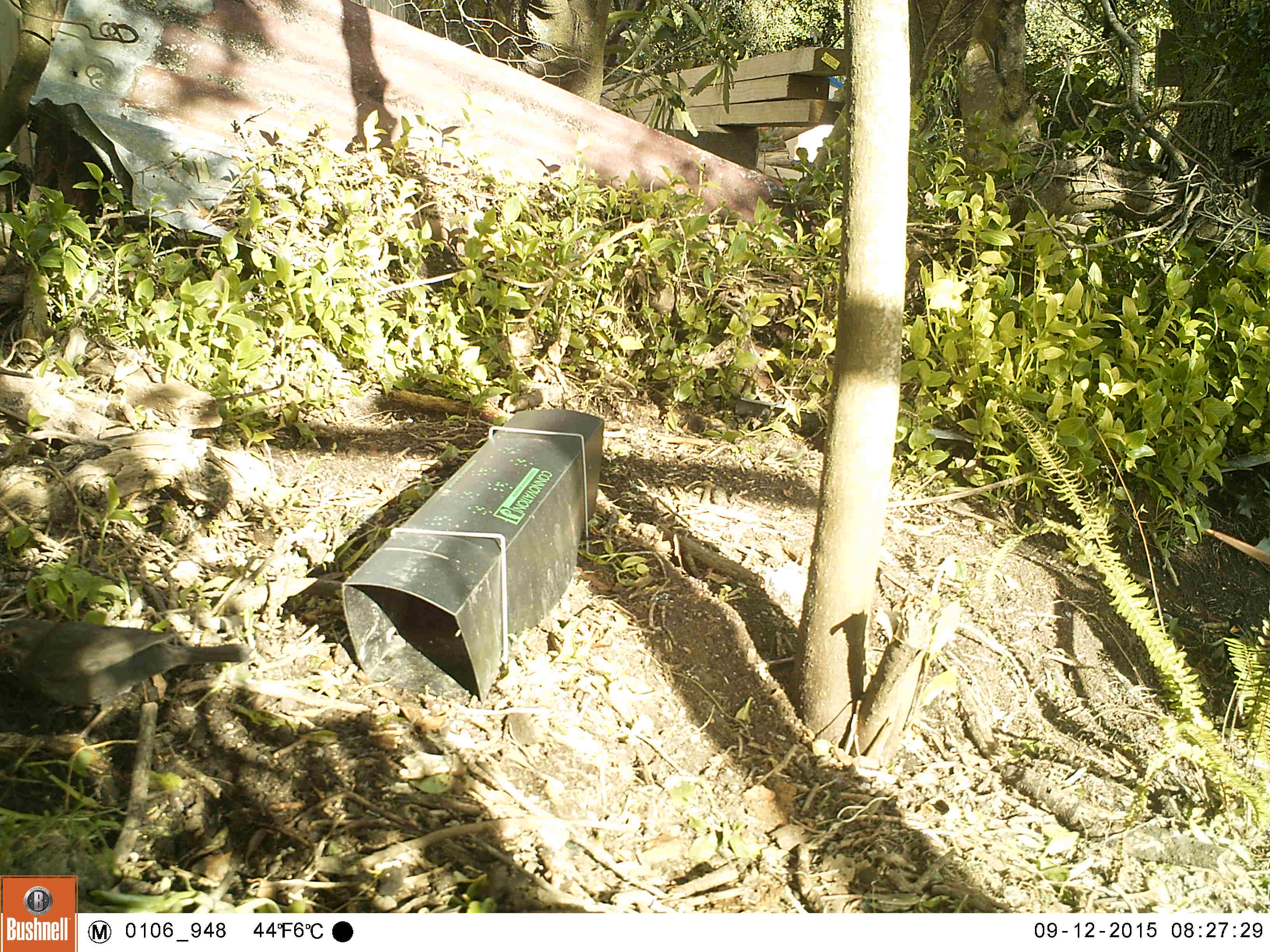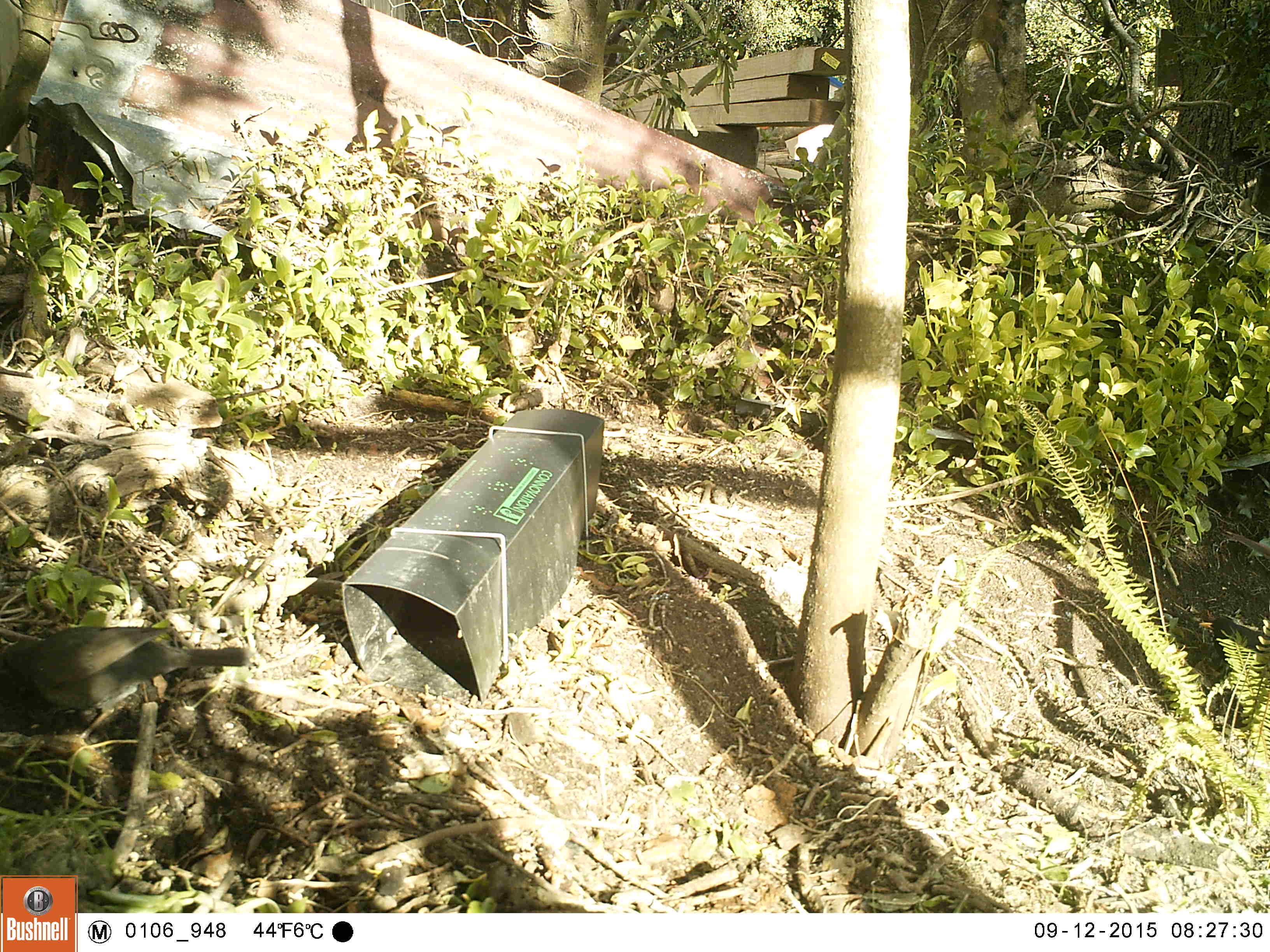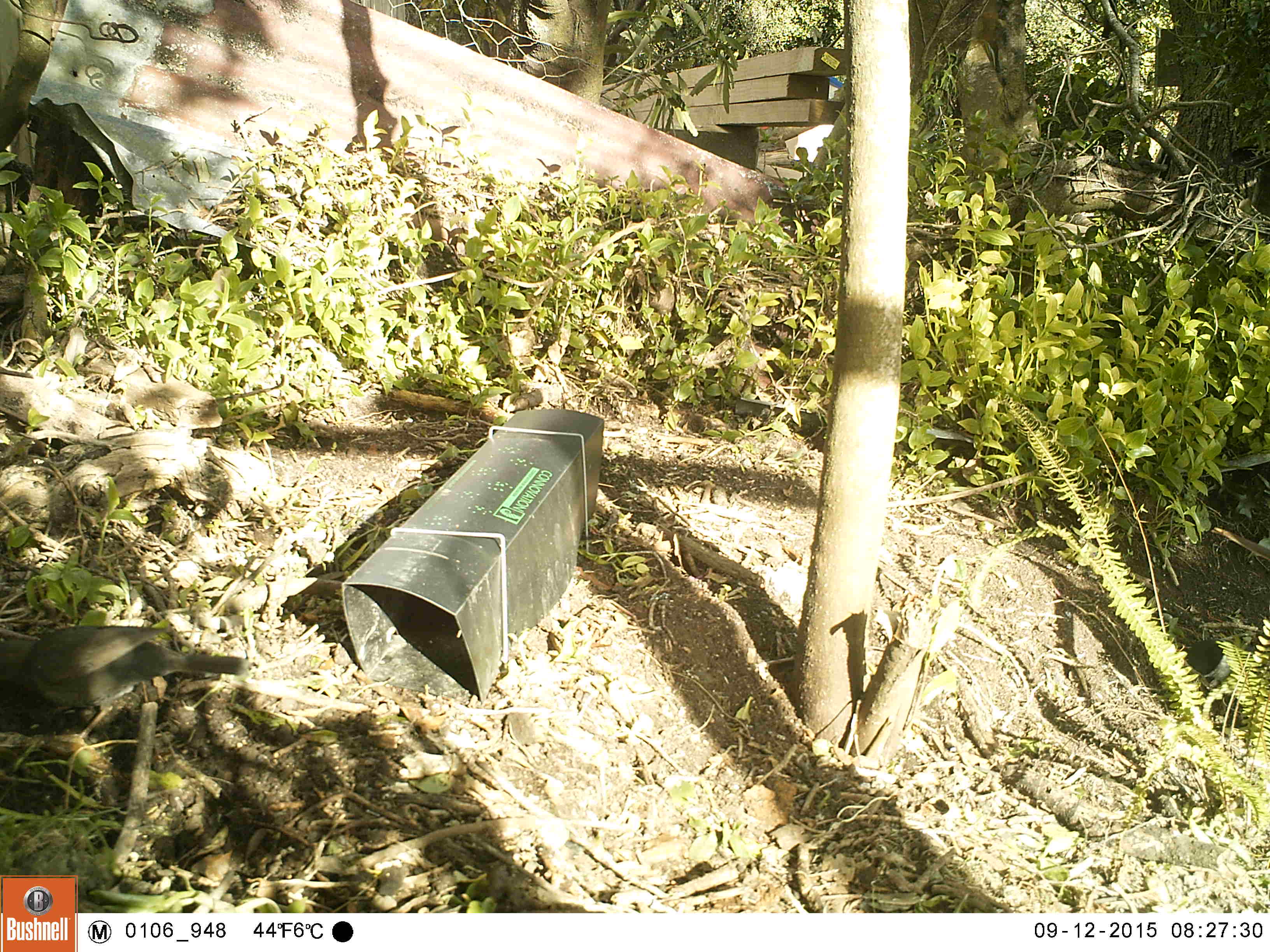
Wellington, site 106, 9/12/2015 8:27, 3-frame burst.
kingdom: Animalia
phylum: Chordata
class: Aves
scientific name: Aves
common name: bird